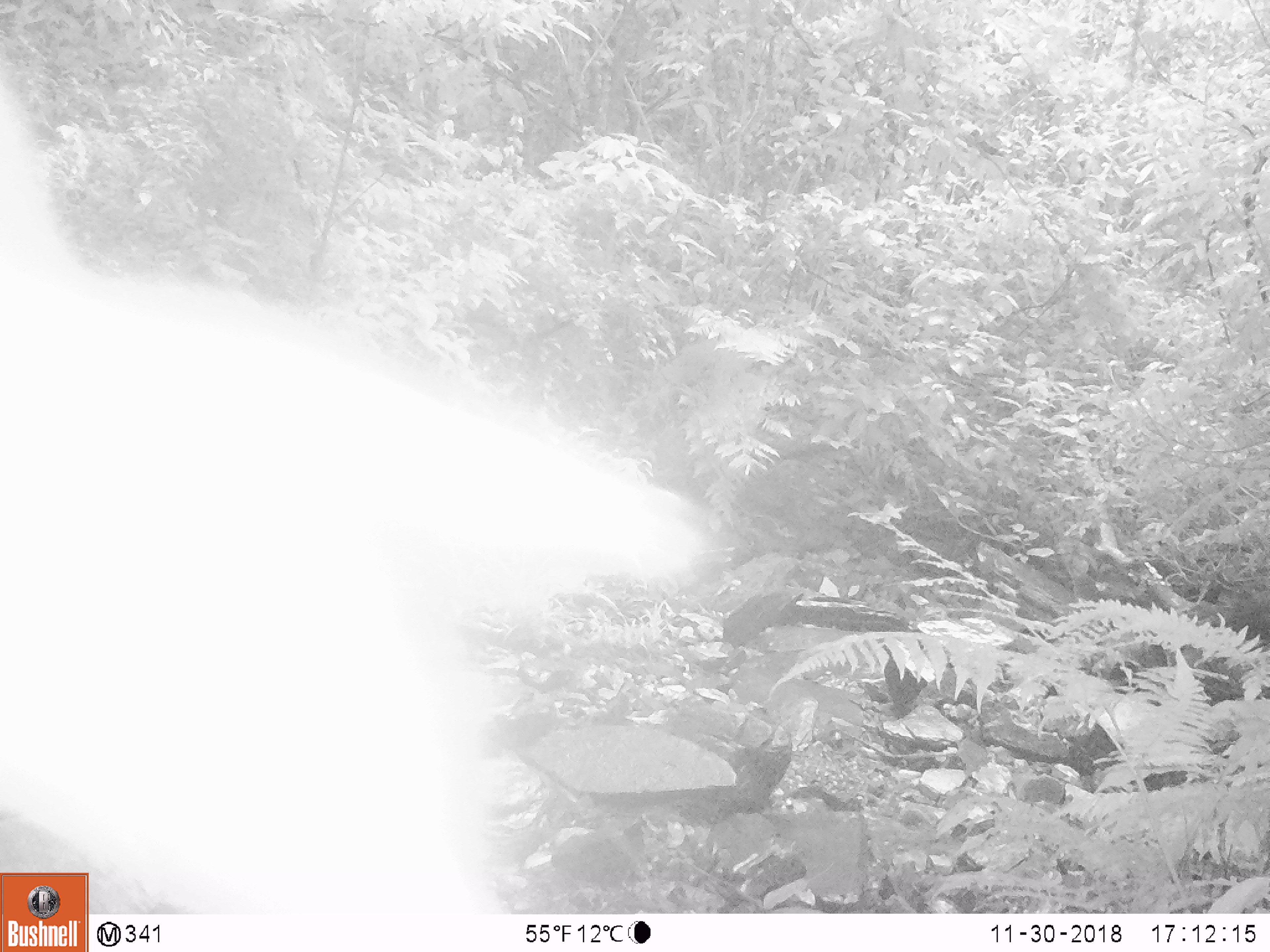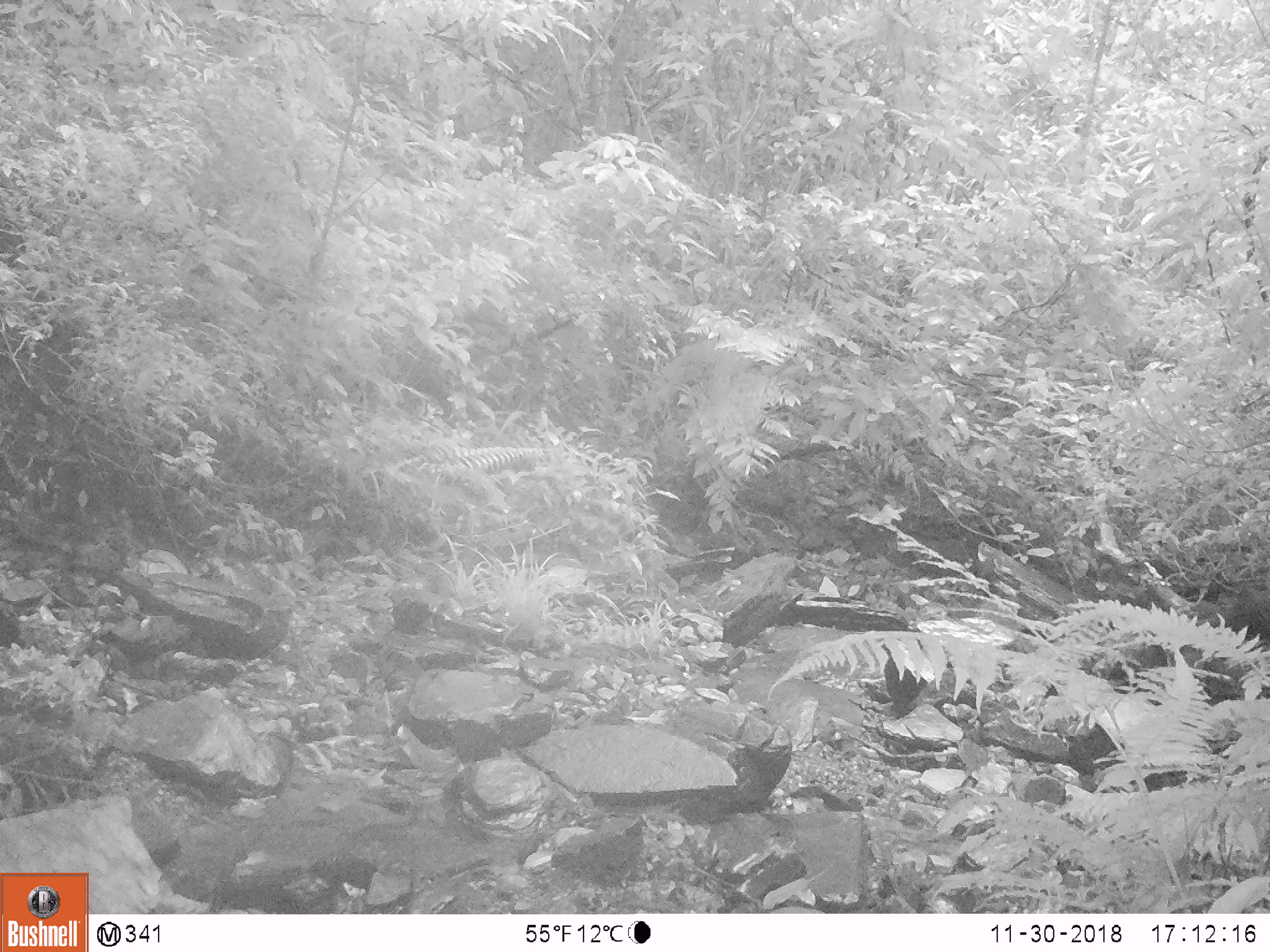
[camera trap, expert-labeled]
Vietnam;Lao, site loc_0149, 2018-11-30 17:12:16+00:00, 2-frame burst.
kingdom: Animalia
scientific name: Animalia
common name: animal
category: unidentified animal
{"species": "unidentified animal (animal) (Animalia)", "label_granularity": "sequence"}